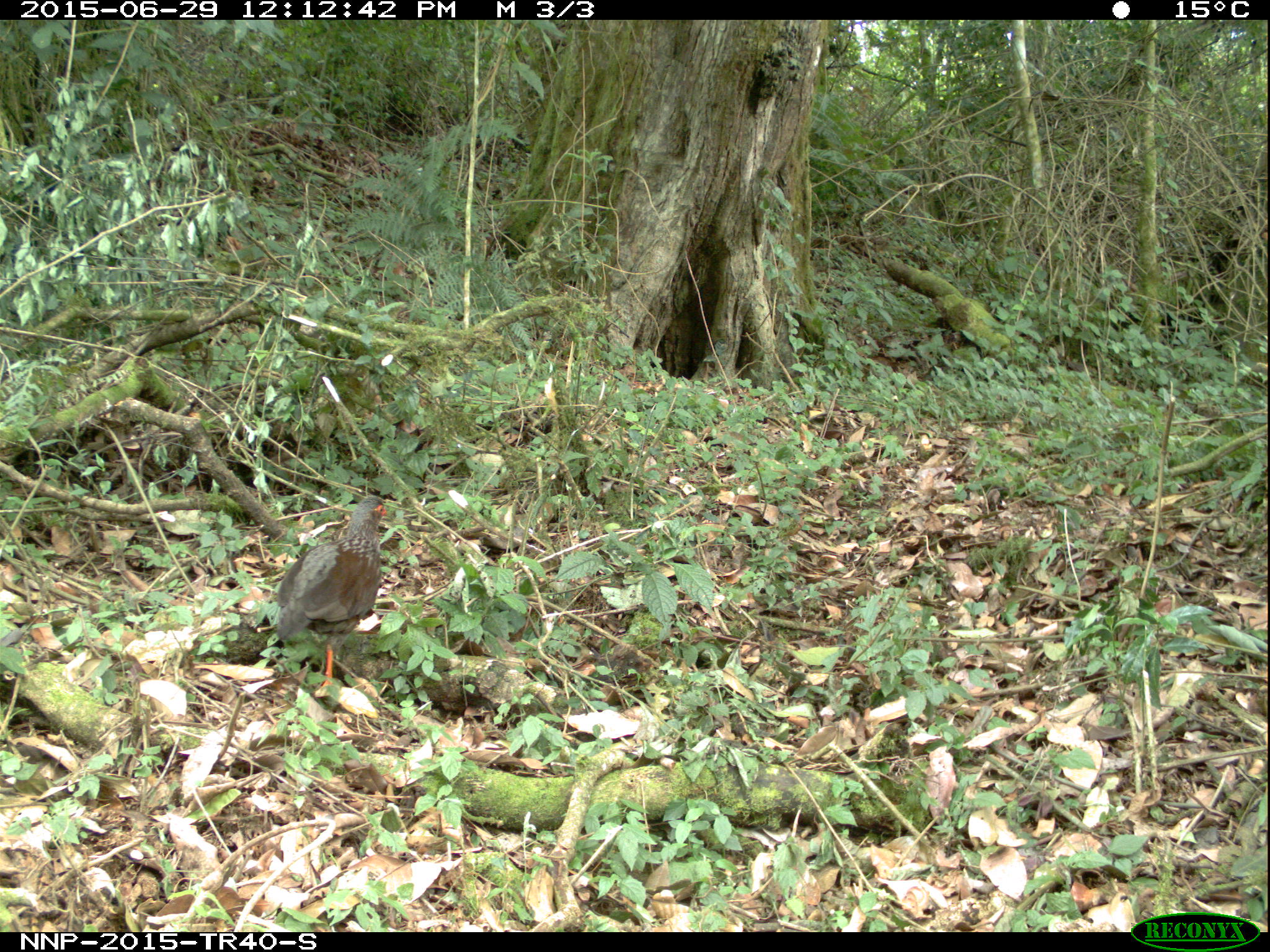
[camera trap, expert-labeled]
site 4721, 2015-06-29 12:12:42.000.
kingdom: Animalia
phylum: Chordata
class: Aves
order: Galliformes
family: Phasianidae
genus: Pternistis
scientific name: Pternistis nobilis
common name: handsome francolin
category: francolinus nobilis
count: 1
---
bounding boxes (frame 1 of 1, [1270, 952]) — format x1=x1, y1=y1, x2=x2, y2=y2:
francolinus nobilis: x1=274, y1=494, x2=388, y2=699